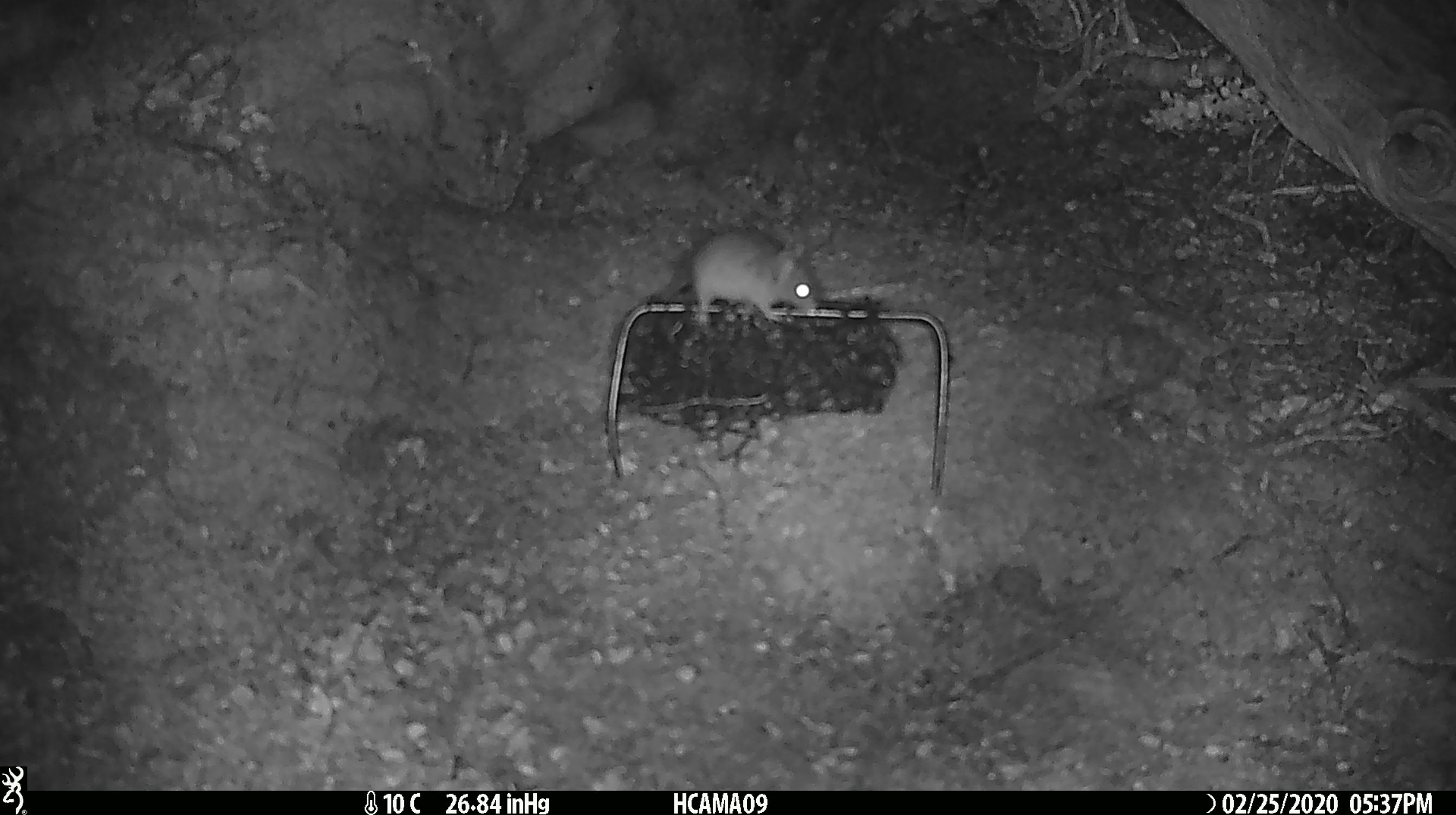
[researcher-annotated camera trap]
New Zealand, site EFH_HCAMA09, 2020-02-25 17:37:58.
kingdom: Animalia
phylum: Chordata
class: Mammalia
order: Rodentia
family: Muridae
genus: Mus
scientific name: Mus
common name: mouse